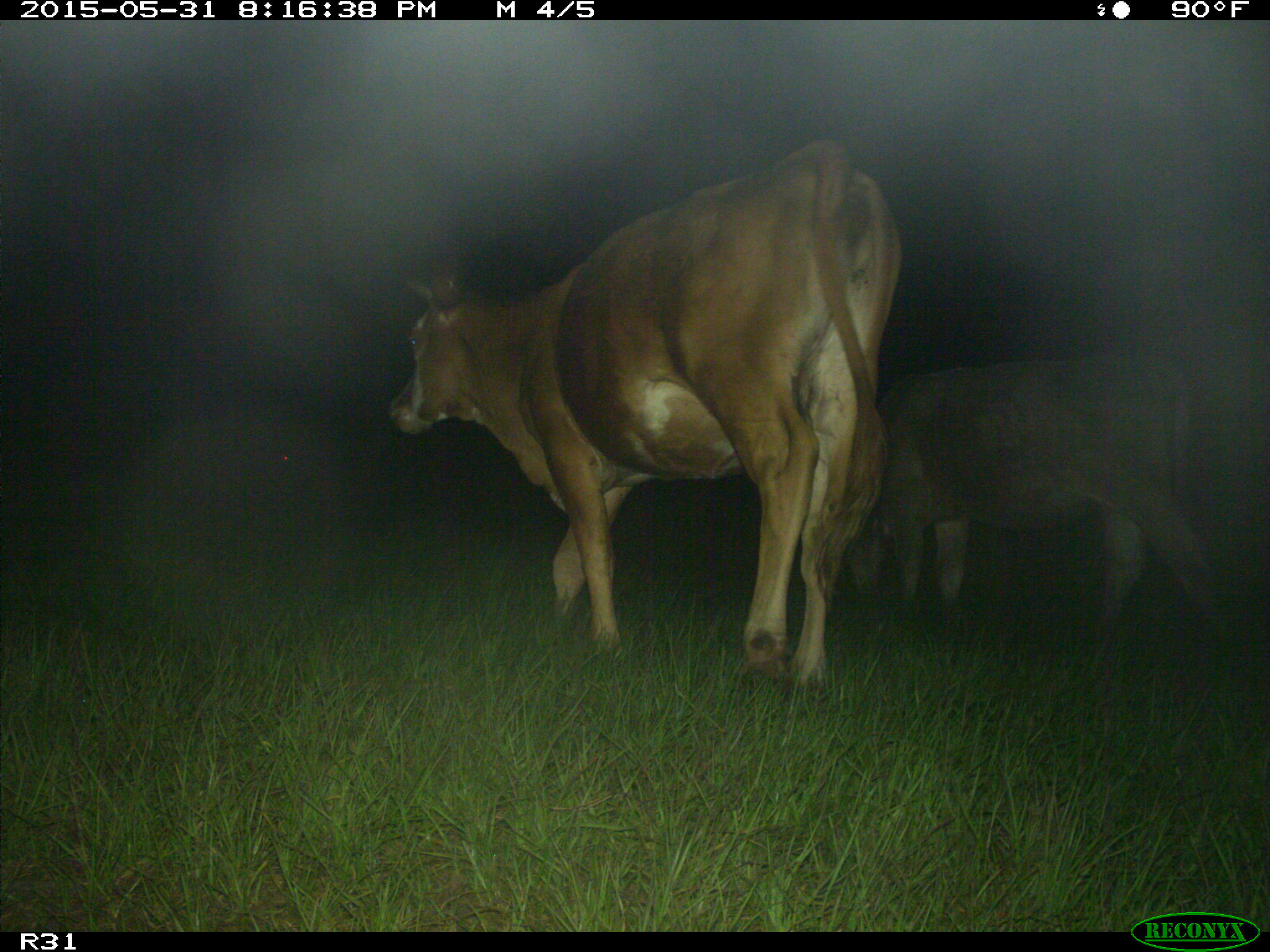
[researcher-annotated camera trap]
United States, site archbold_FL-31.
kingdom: Animalia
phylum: Chordata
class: Mammalia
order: Artiodactyla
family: Bovidae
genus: Bos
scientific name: Bos taurus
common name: domestic cow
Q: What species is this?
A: Bos taurus (domestic cow).